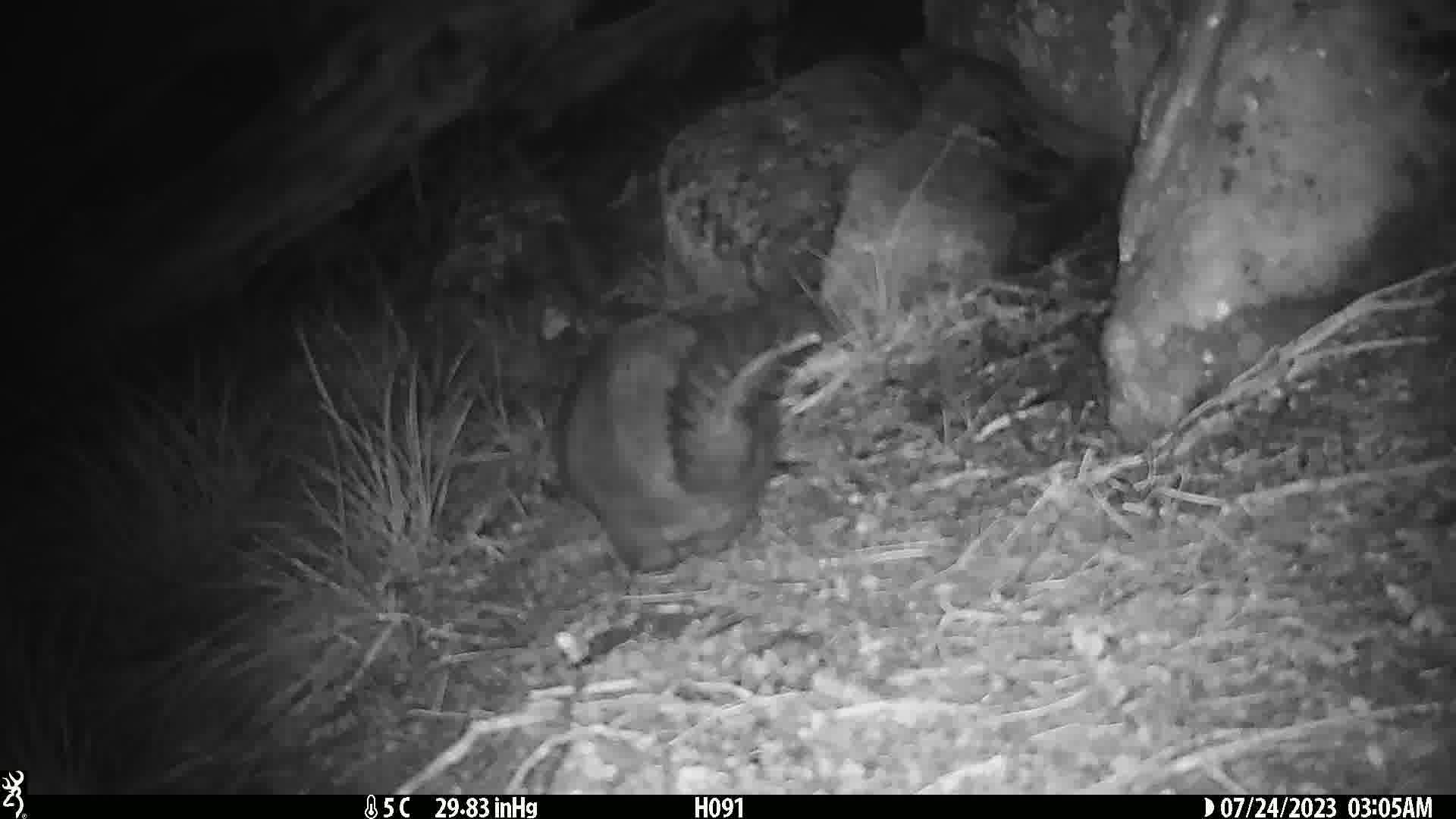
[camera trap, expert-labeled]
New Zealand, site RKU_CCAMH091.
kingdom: Animalia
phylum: Chordata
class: Mammalia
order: Diprotodontia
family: Phalangeridae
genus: Trichosurus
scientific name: Trichosurus vulpecula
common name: common brushtail possum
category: possum